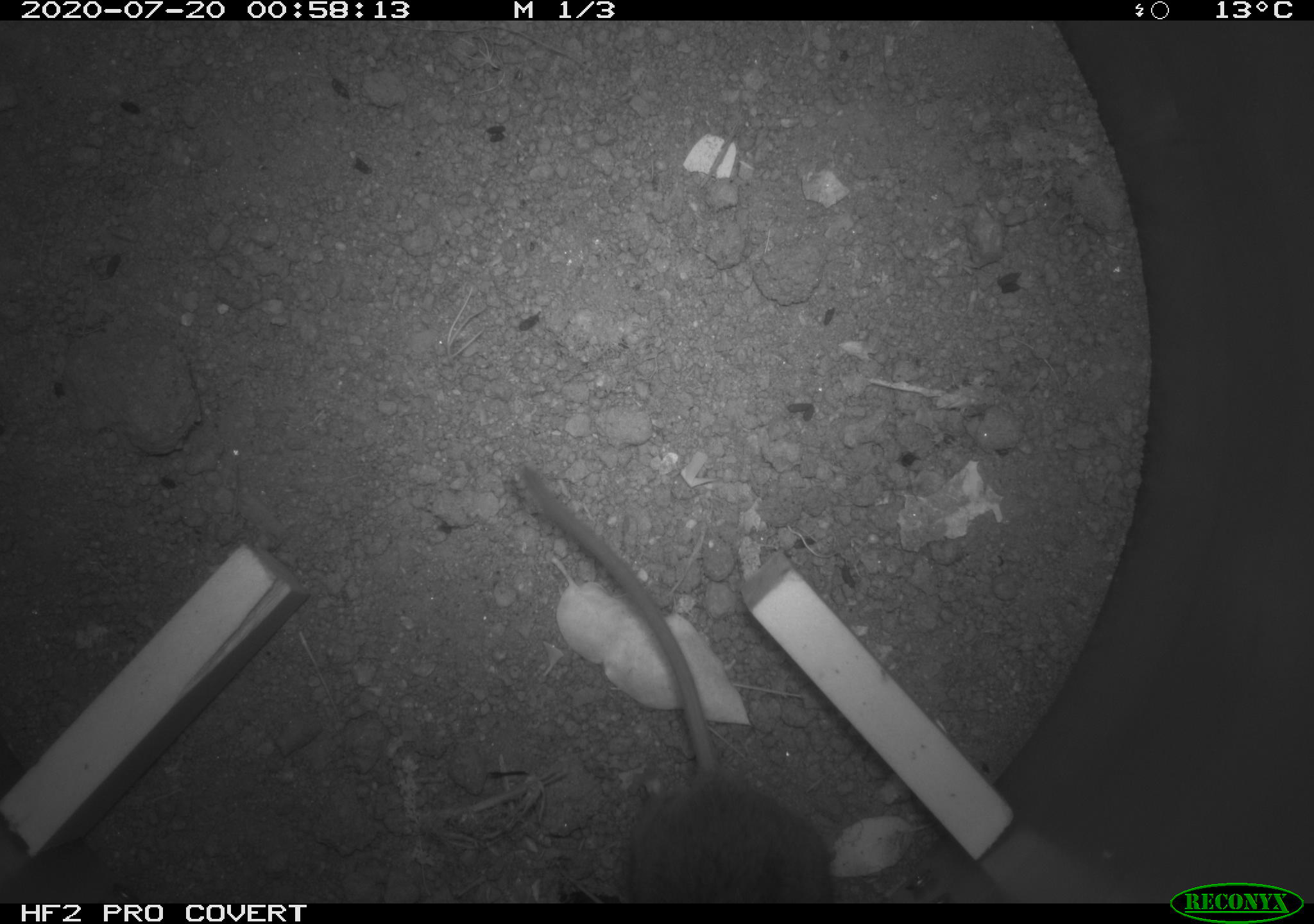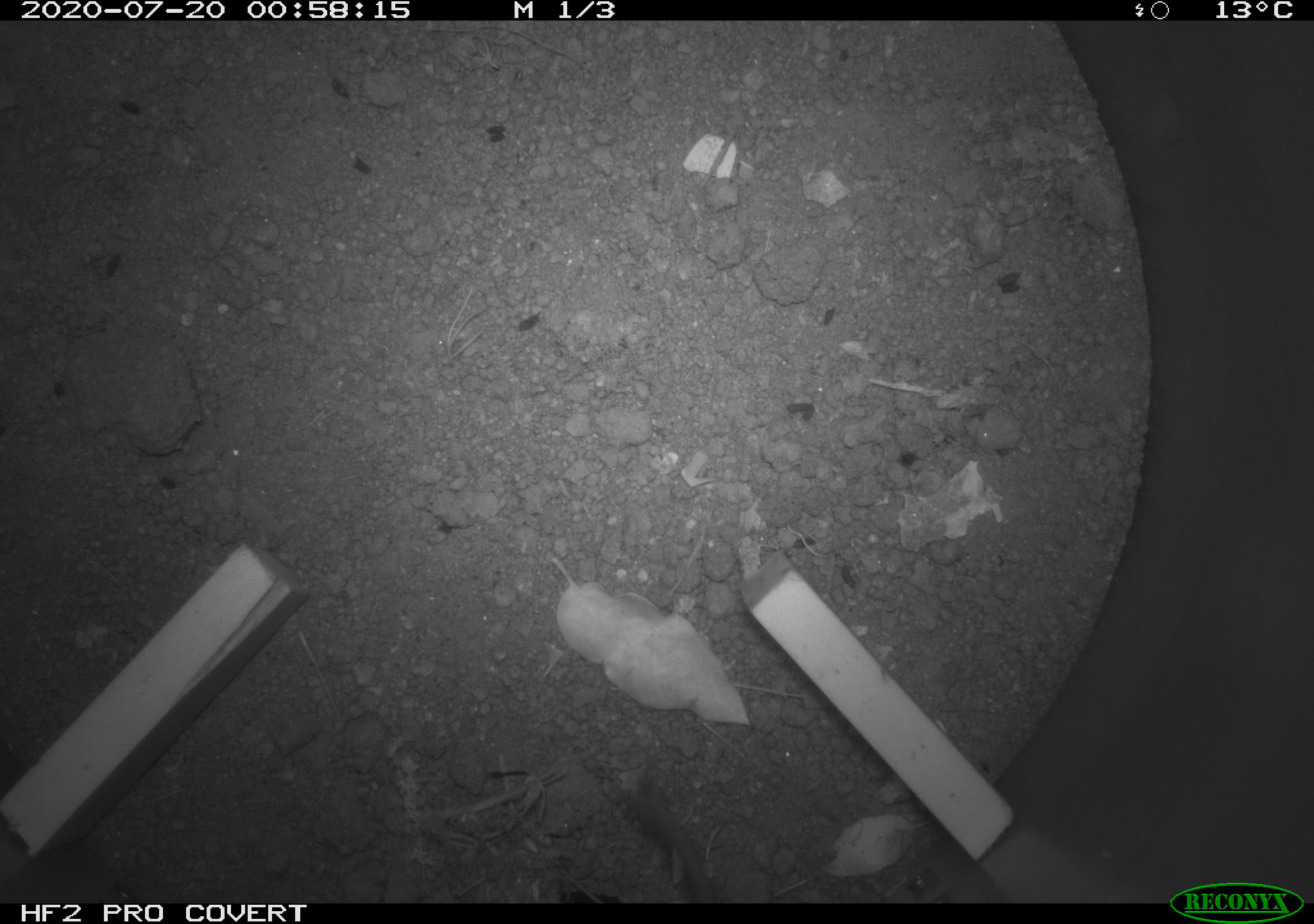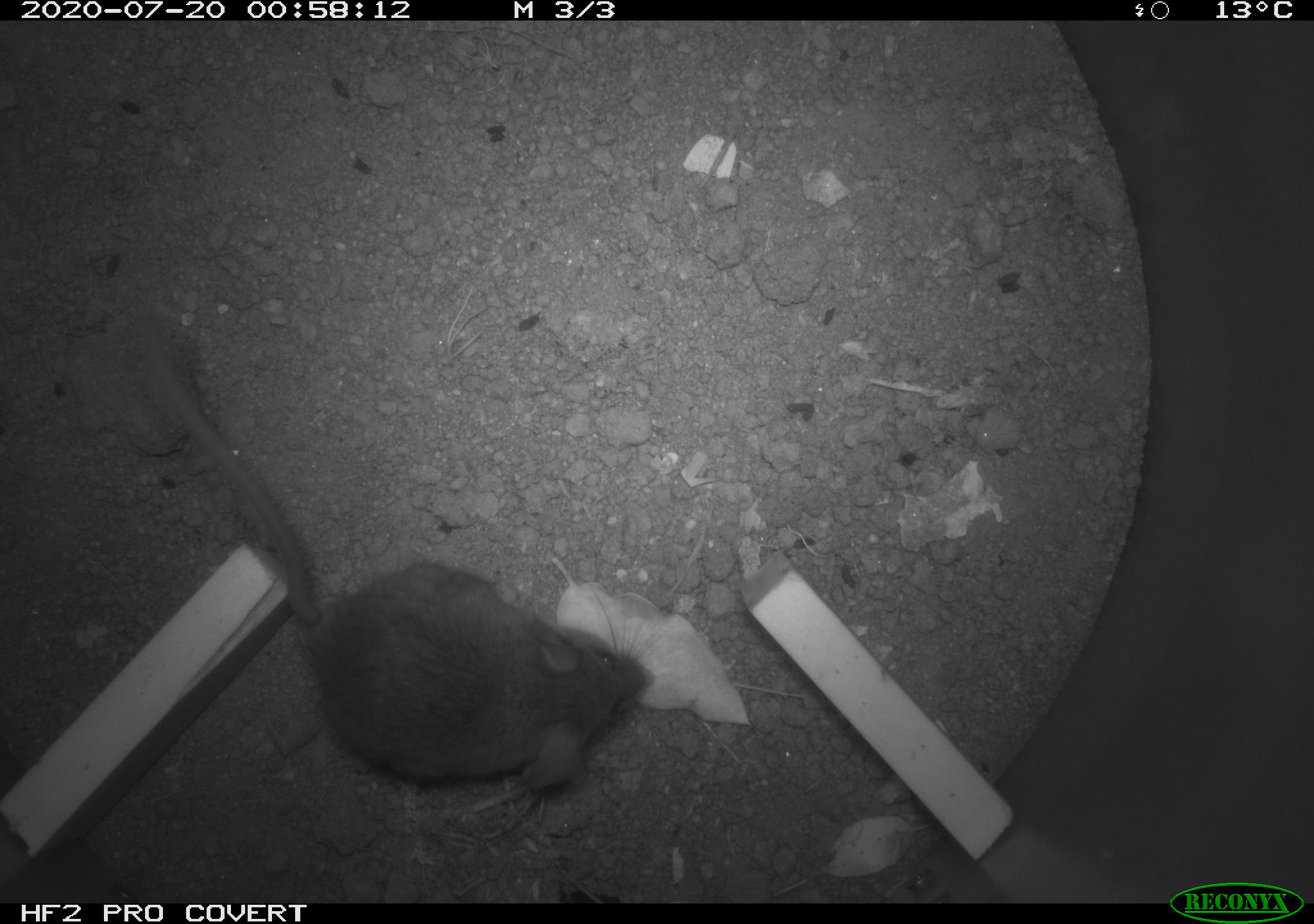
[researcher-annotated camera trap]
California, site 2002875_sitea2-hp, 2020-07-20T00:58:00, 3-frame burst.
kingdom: Animalia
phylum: Chordata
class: Mammalia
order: Rodentia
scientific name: Rodentia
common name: rodent